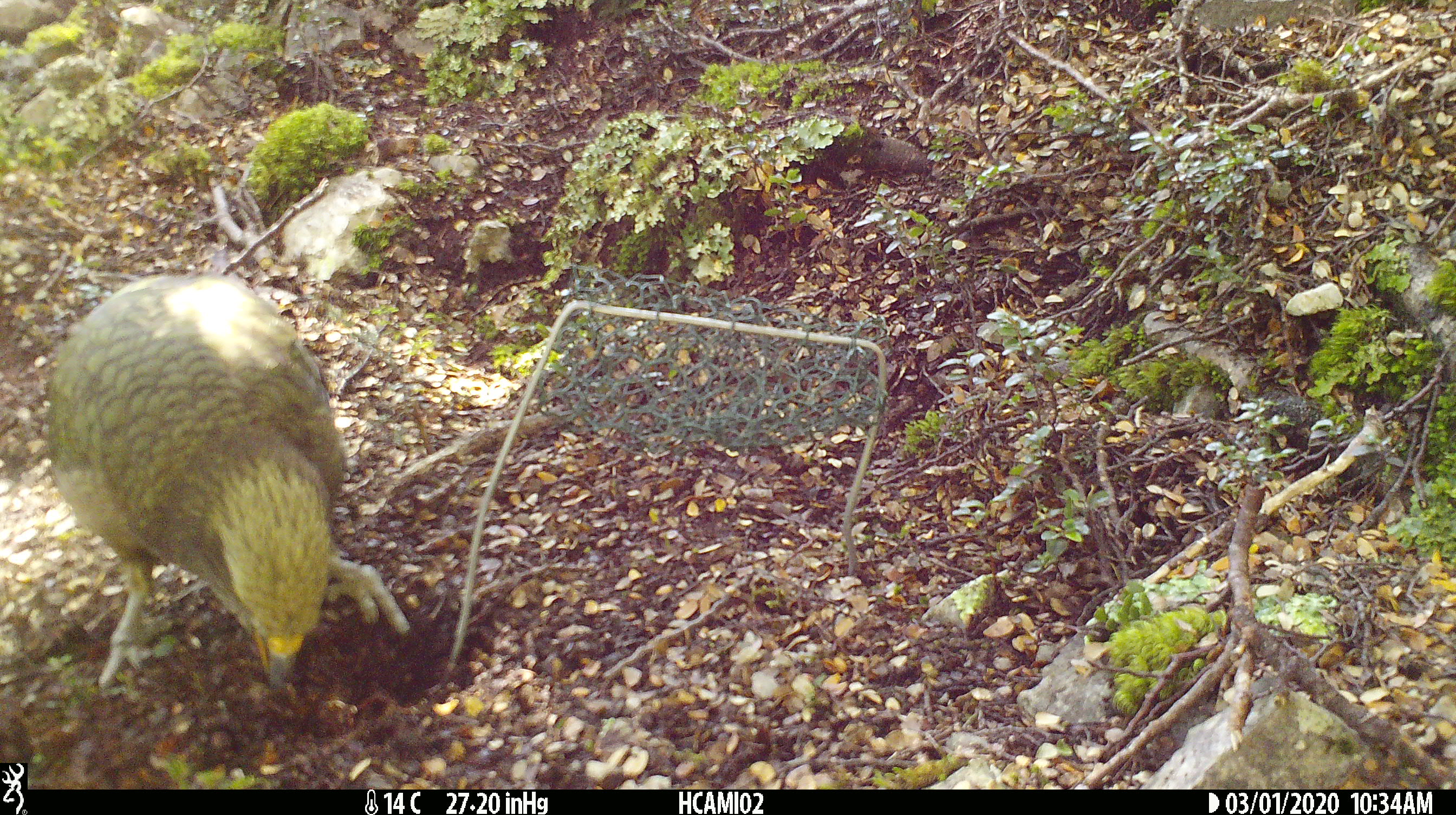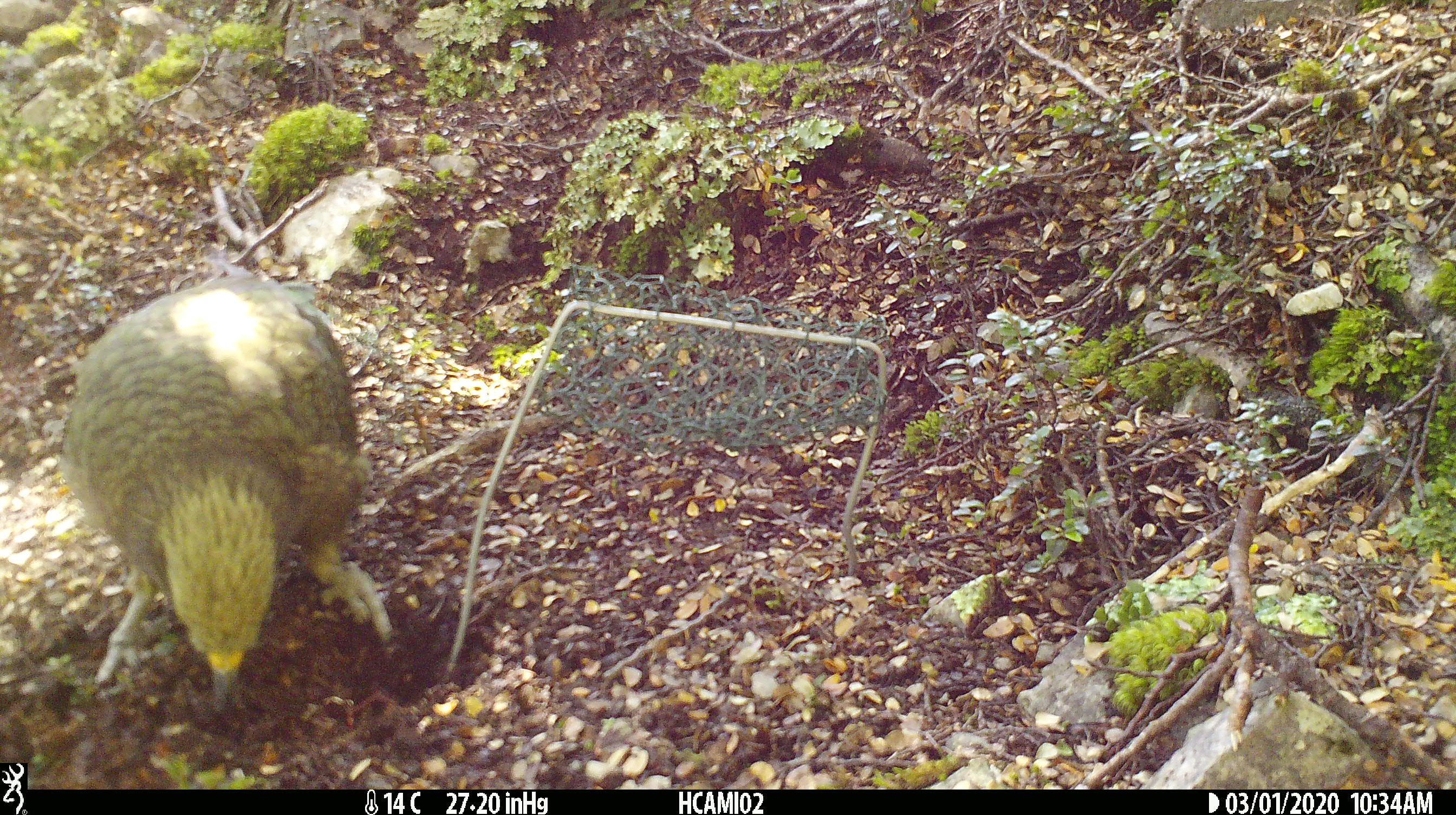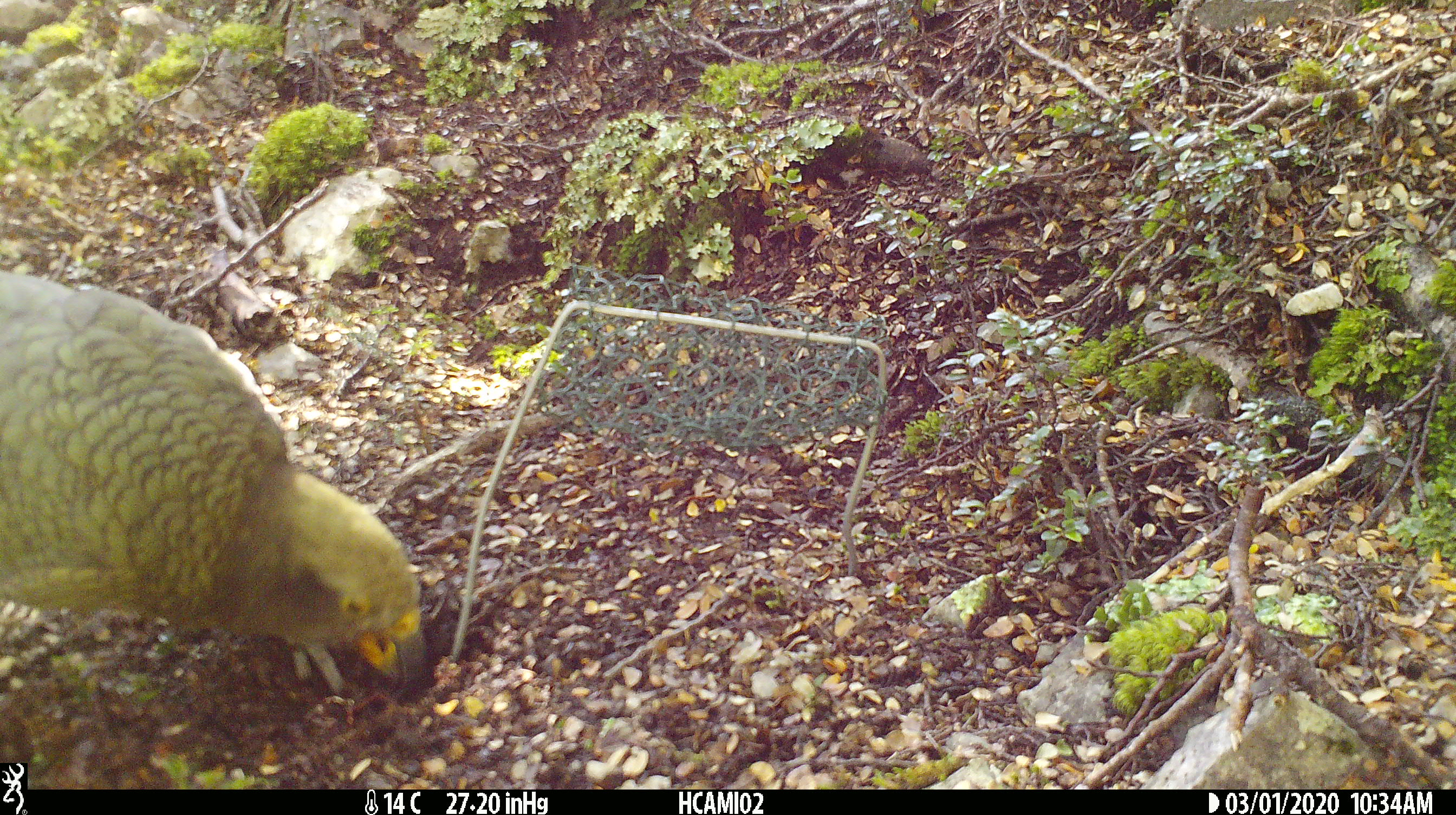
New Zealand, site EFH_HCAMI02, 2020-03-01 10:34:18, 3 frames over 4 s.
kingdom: Animalia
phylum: Chordata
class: Aves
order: Psittaciformes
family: Strigopidae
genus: Nestor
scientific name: Nestor notabilis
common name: kea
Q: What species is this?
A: Kea (Nestor notabilis).